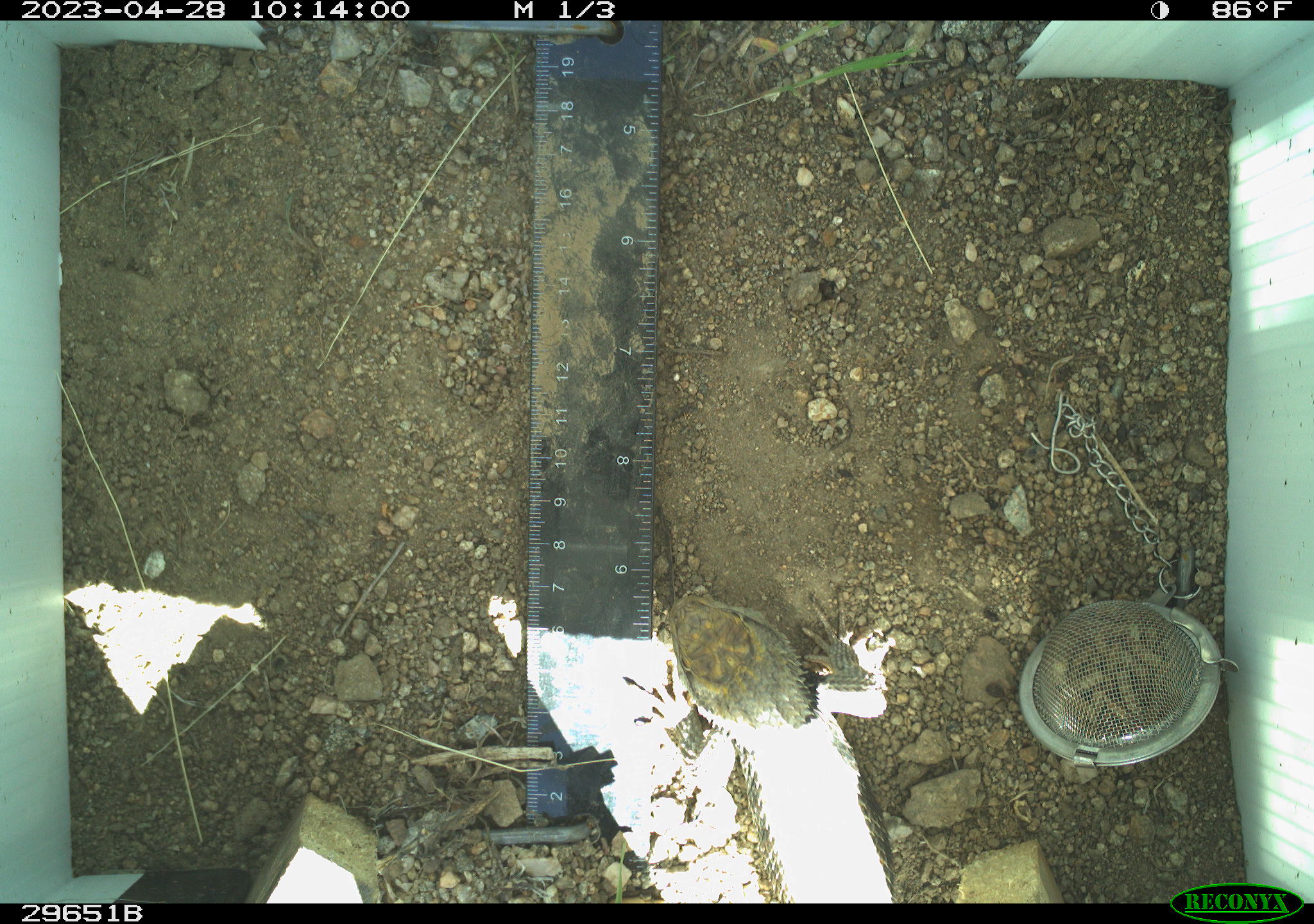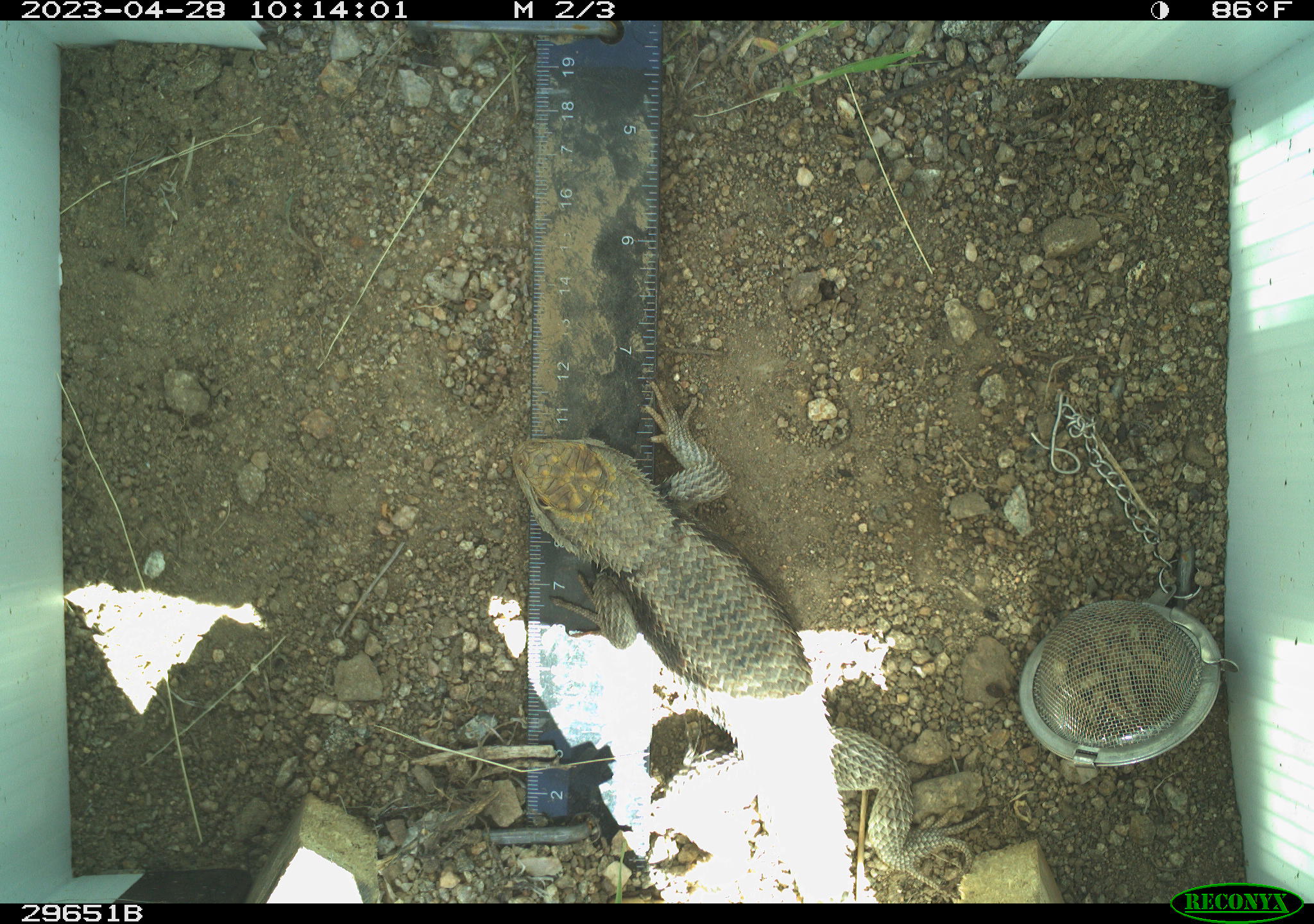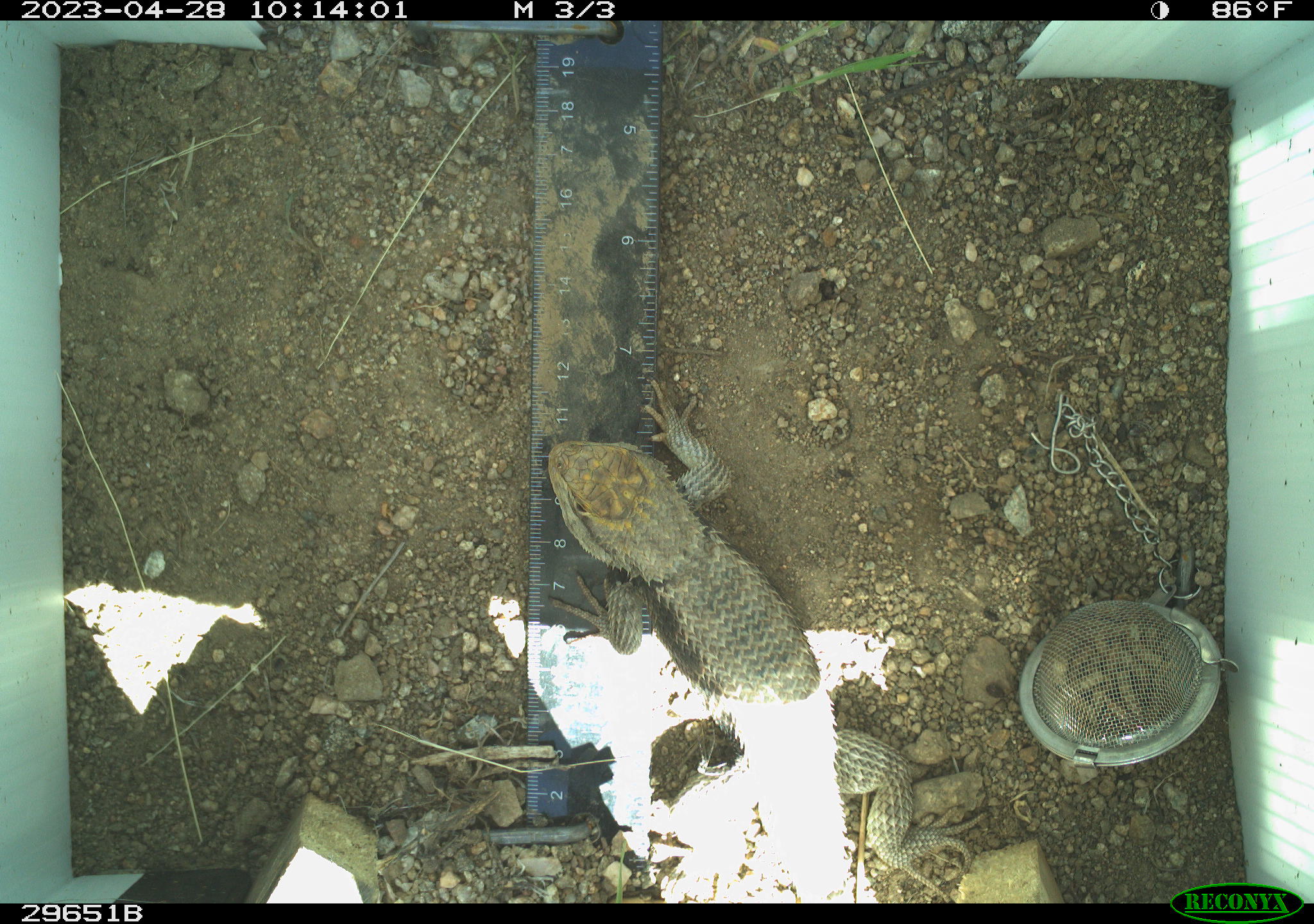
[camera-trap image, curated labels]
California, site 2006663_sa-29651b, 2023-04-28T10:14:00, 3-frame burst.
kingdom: Animalia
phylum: Chordata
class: Reptilia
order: Squamata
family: Phrynosomatidae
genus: Sceloporus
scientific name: Sceloporus uniformis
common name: yellow-backed spiny lizard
Yellow-backed spiny lizard (Sceloporus uniformis).